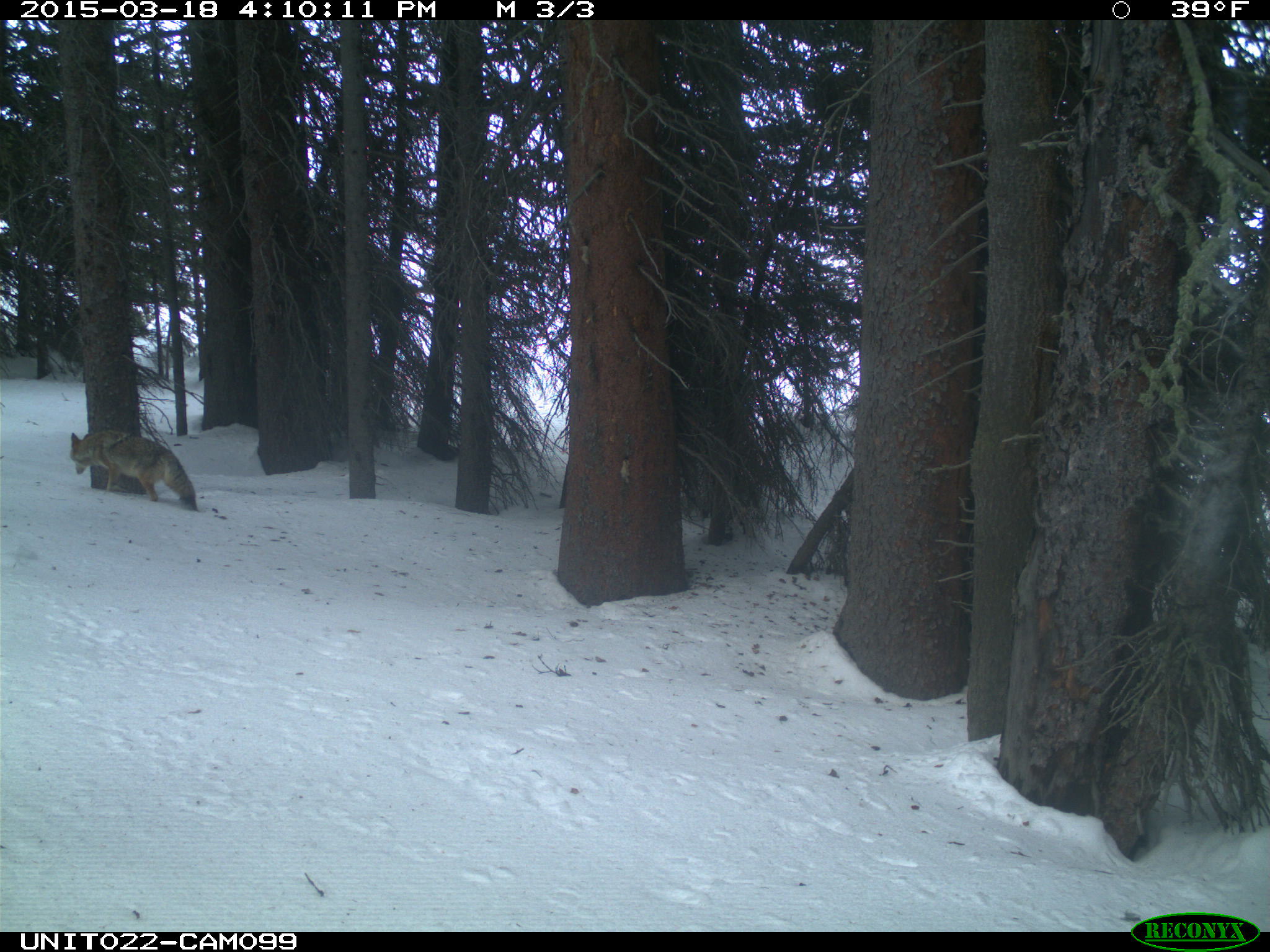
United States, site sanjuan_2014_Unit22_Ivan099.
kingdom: Animalia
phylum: Chordata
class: Mammalia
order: Carnivora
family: Canidae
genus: Canis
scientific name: Canis latrans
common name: coyote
Canis latrans (coyote).